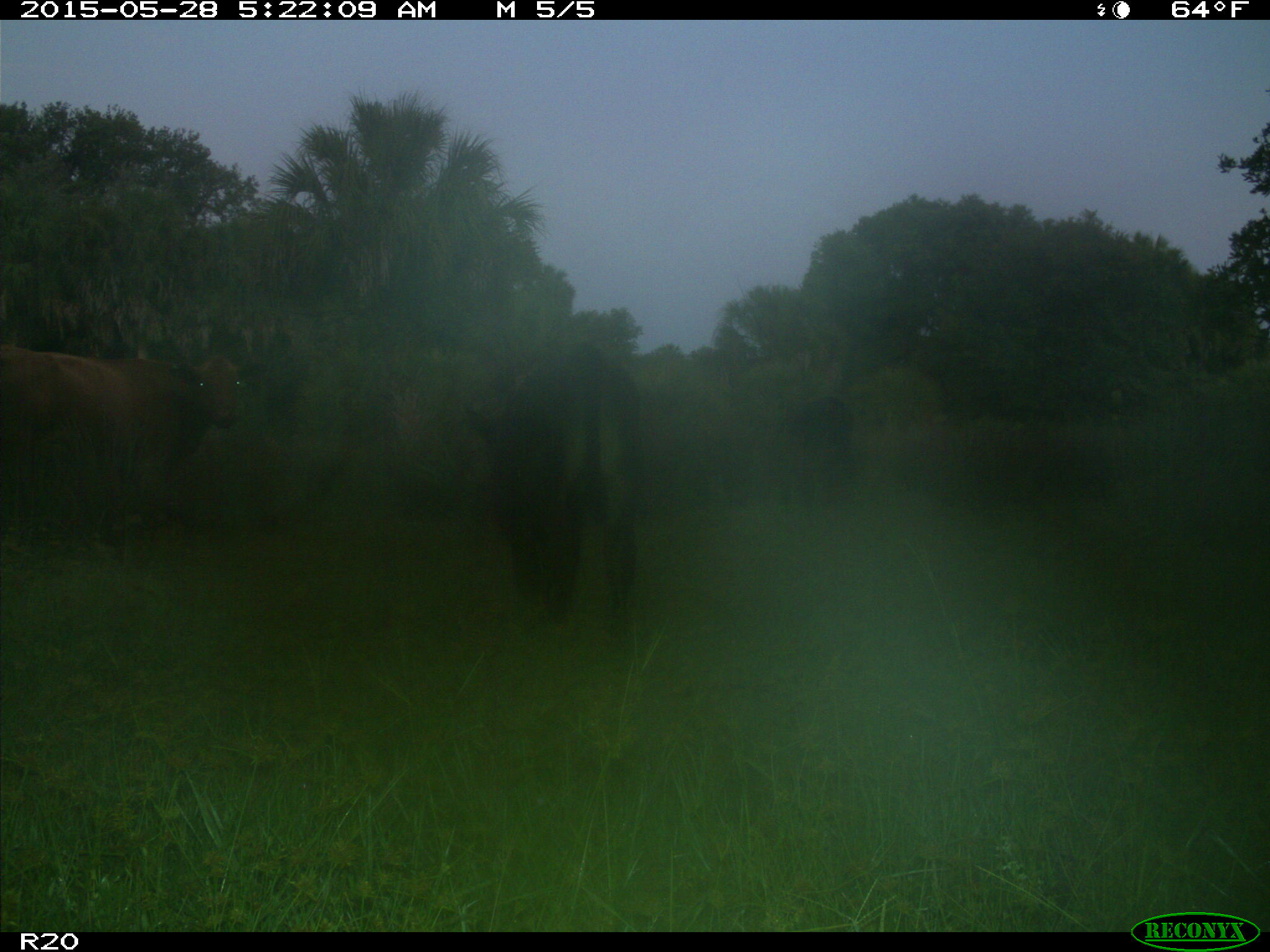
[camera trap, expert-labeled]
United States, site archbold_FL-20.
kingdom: Animalia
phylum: Chordata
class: Mammalia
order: Artiodactyla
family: Bovidae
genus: Bos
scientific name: Bos taurus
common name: domestic cow